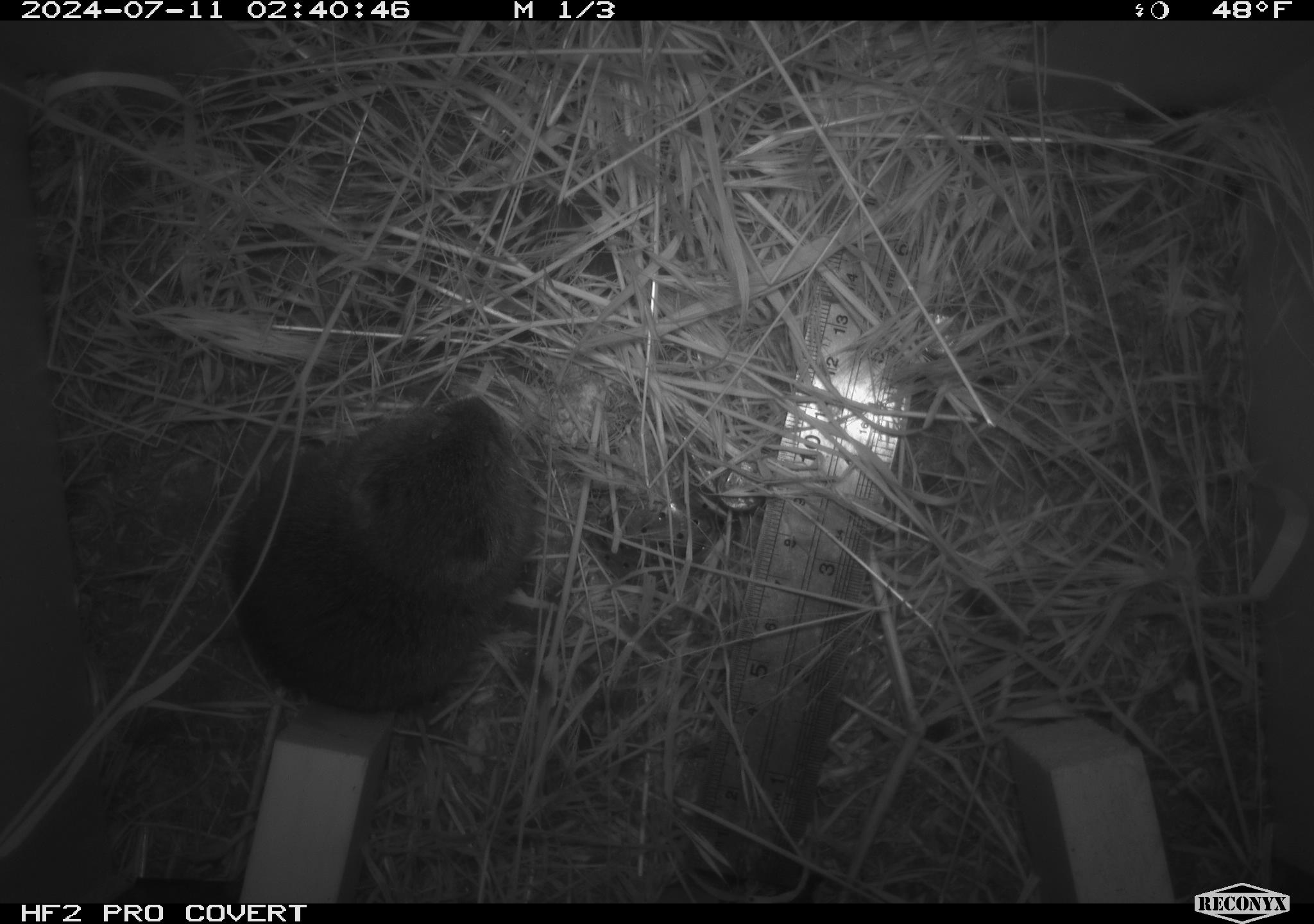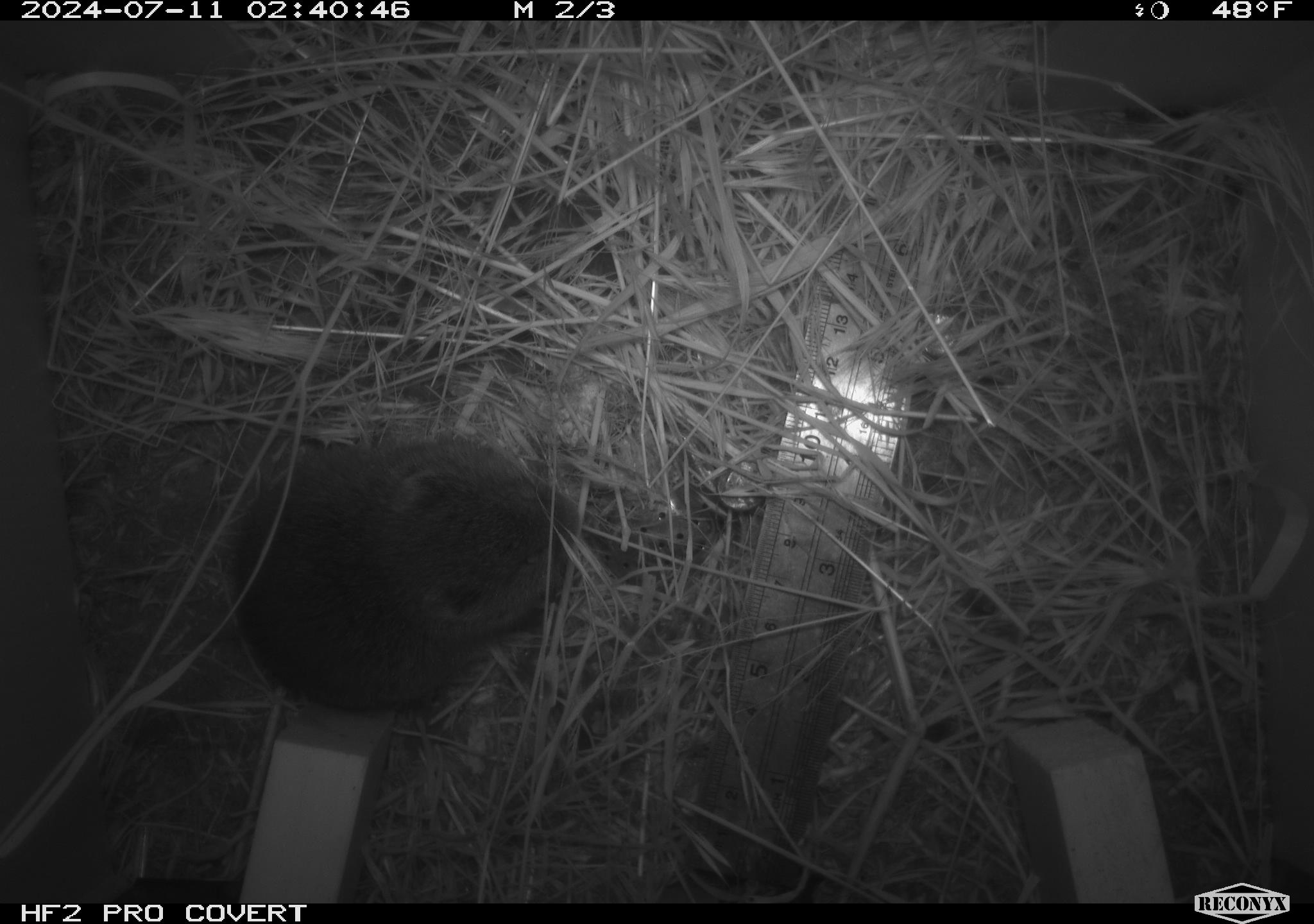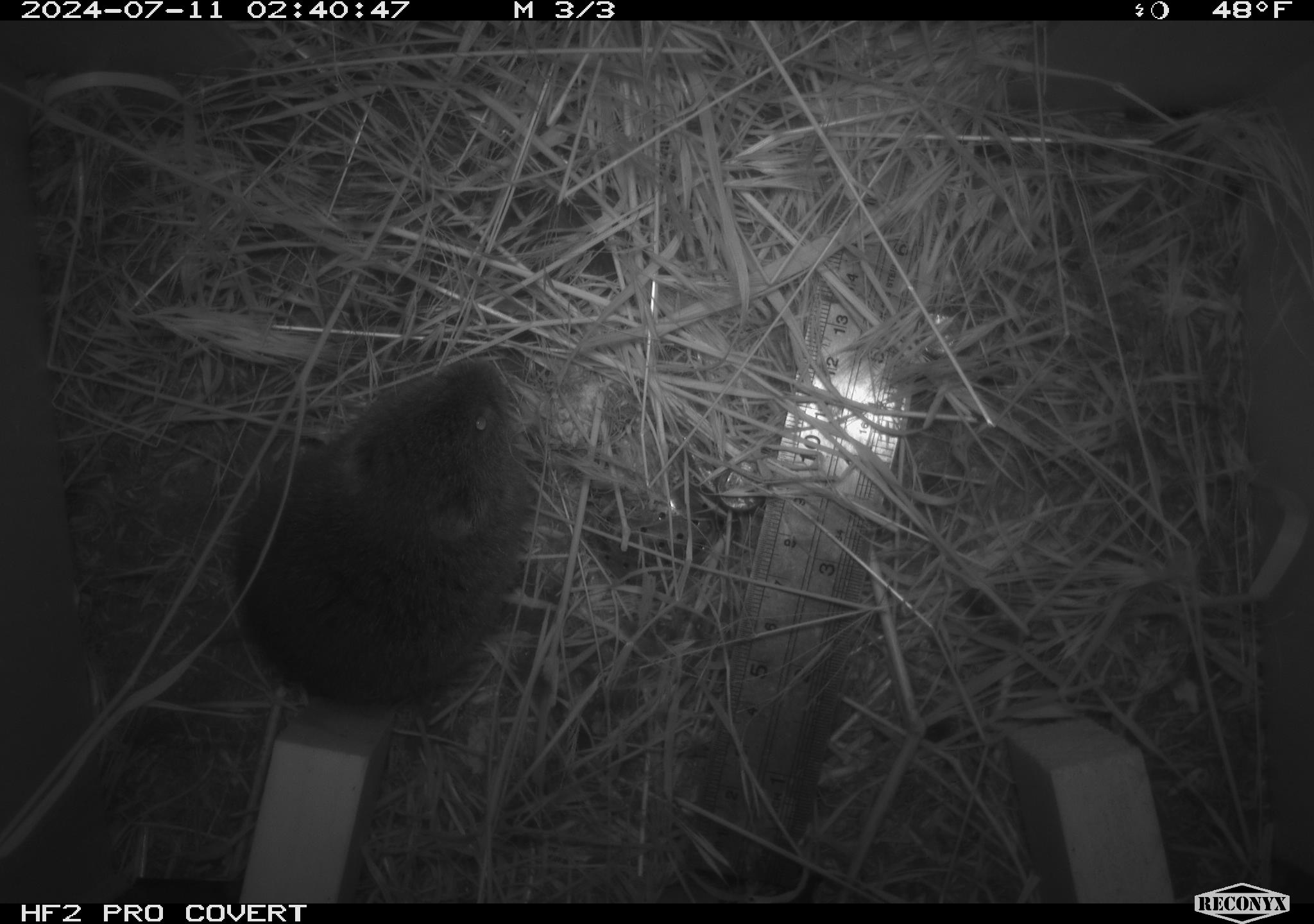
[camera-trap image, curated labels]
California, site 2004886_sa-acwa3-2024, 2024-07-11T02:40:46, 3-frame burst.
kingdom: Animalia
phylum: Chordata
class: Mammalia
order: Rodentia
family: Cricetidae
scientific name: Arvicolinae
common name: voles, lemmings, and muskrats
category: arvicolinae subfamily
Arvicolinae subfamily (voles, lemmings, and muskrats) (Arvicolinae).